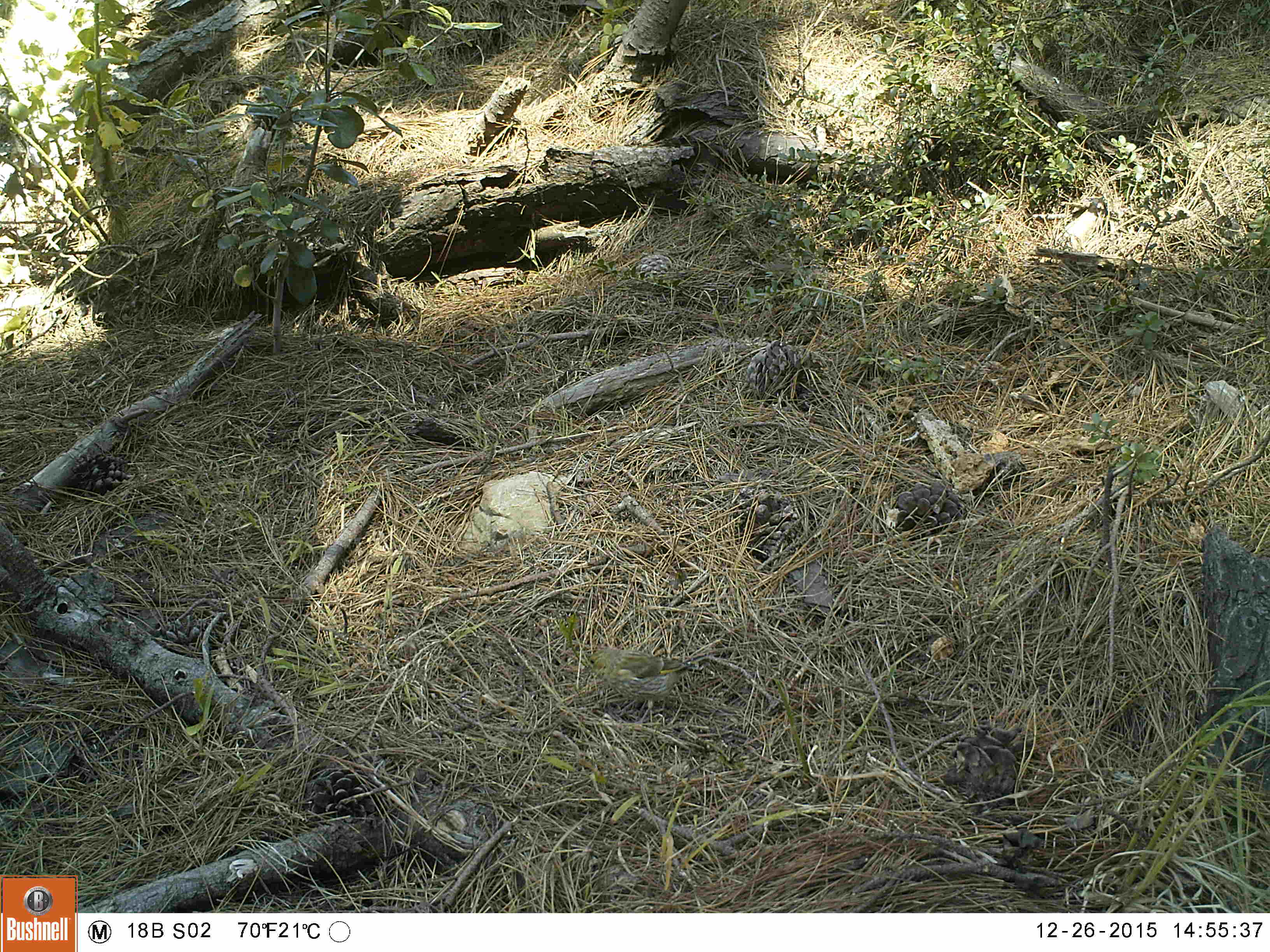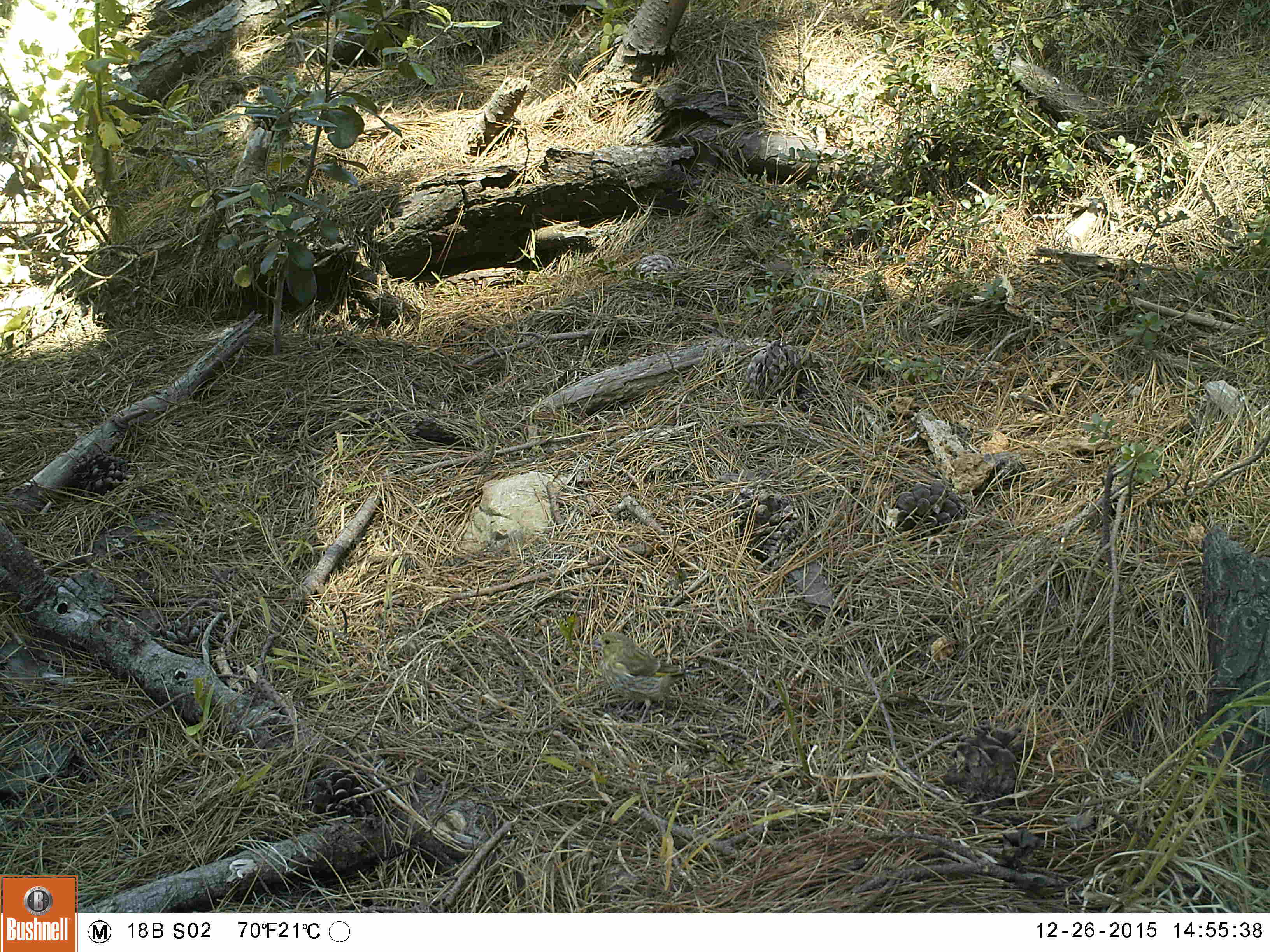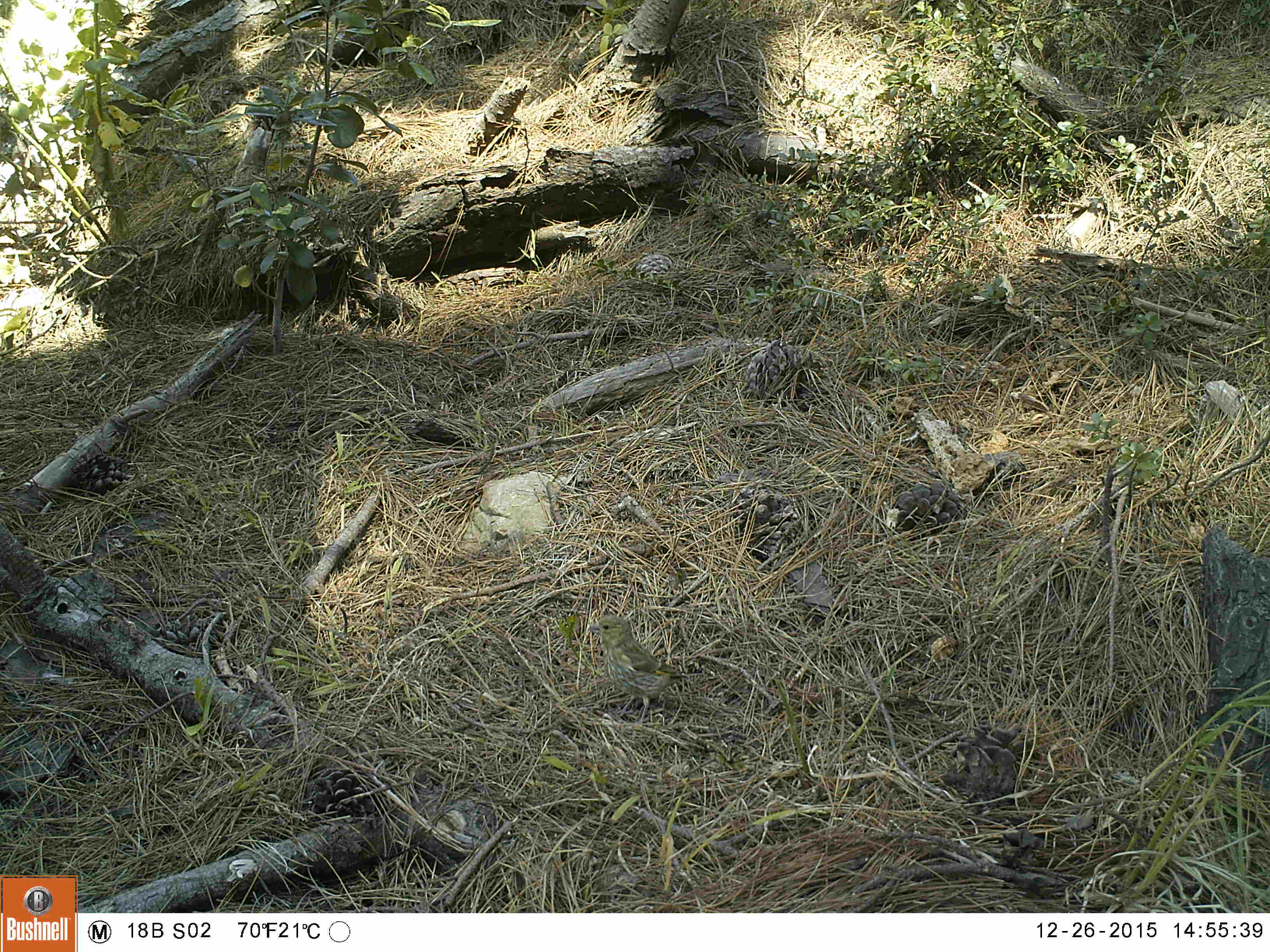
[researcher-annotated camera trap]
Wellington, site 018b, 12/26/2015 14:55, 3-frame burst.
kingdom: Animalia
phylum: Chordata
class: Aves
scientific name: Aves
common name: bird